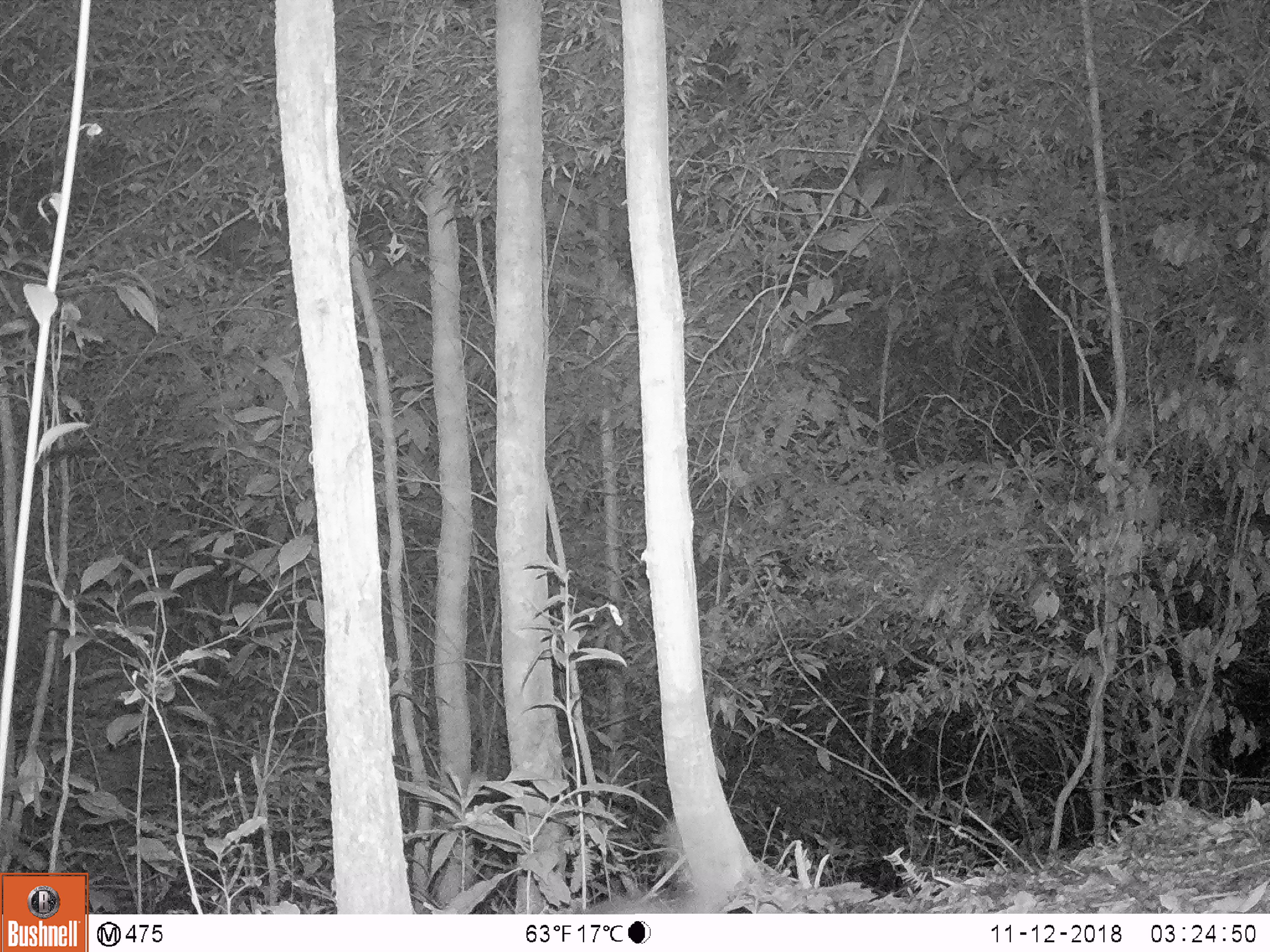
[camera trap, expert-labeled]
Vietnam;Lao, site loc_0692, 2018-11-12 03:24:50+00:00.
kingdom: Animalia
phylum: Chordata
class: Mammalia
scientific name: Mammalia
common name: mammal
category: unidentified small mammal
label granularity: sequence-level